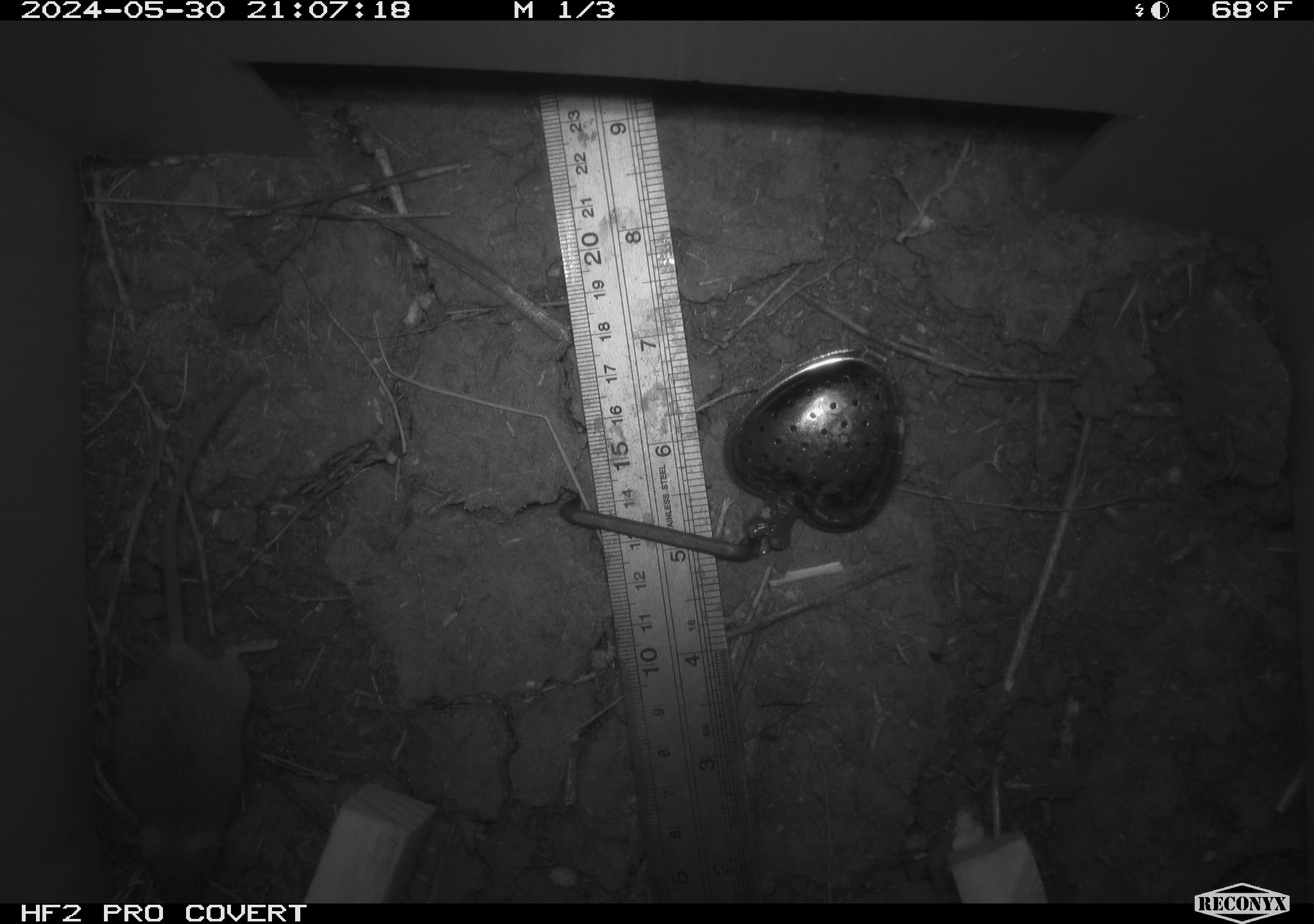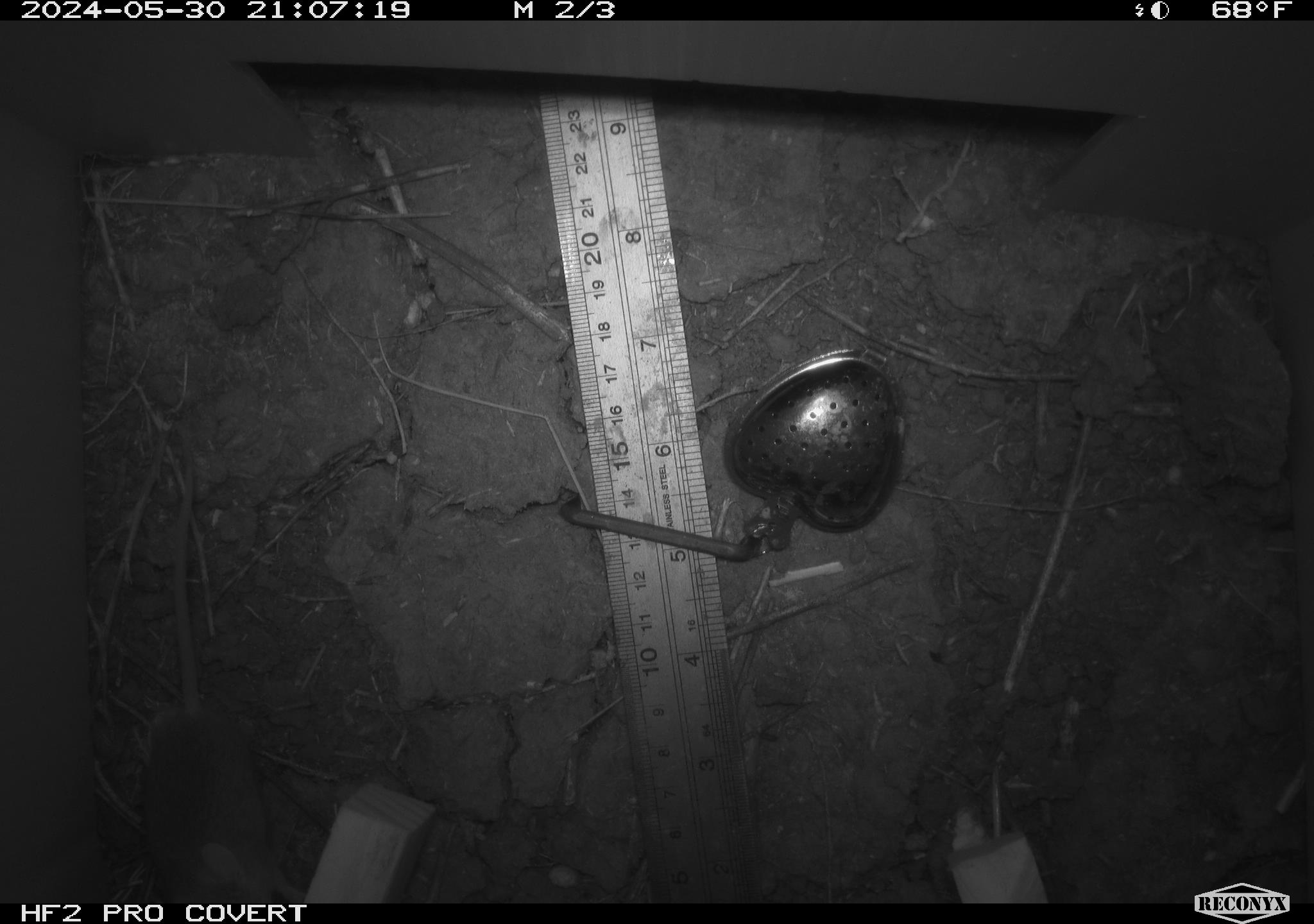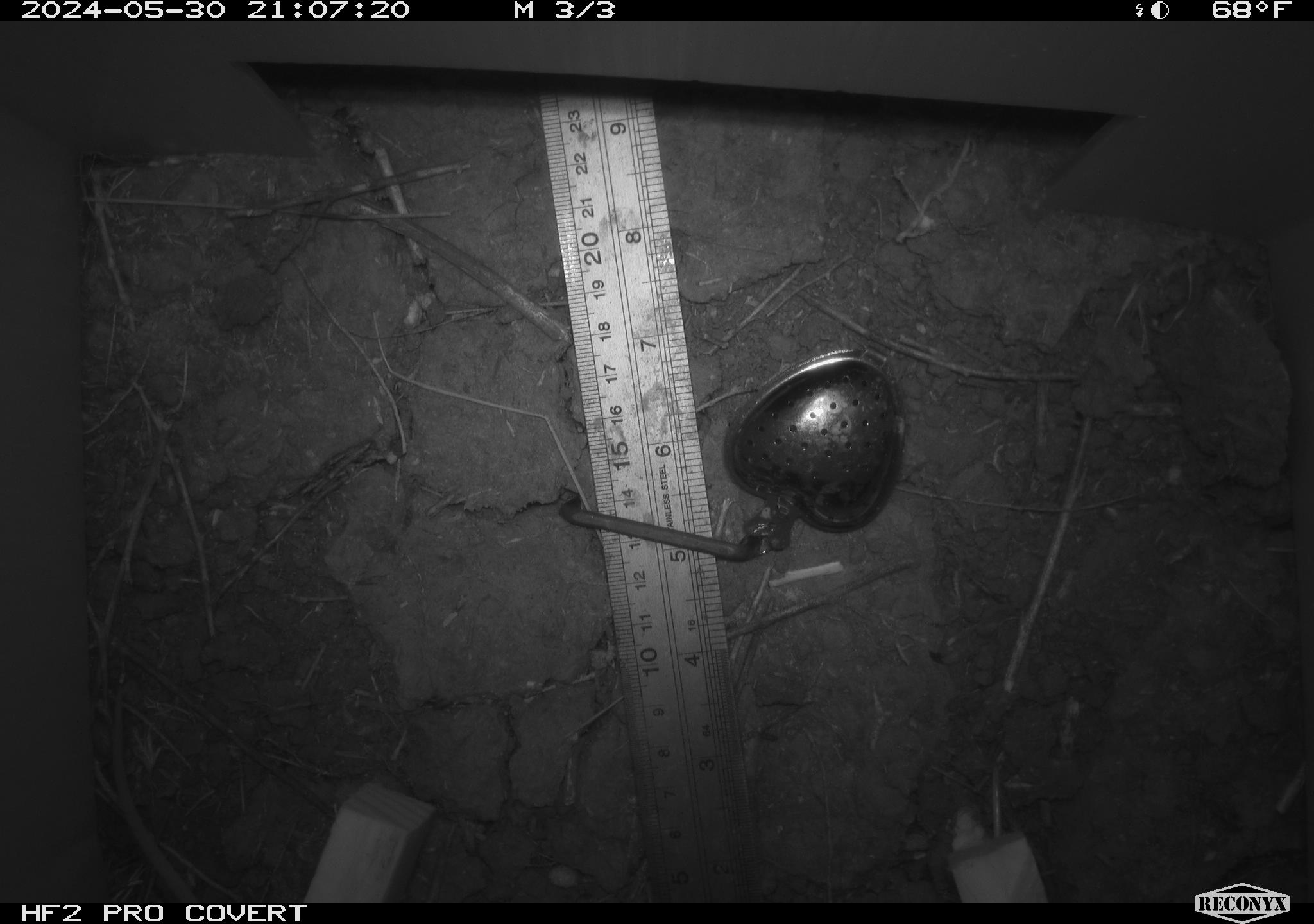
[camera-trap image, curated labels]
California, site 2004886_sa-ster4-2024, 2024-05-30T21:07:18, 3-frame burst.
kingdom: Animalia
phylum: Chordata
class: Mammalia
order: Rodentia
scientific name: Rodentia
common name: mouse species